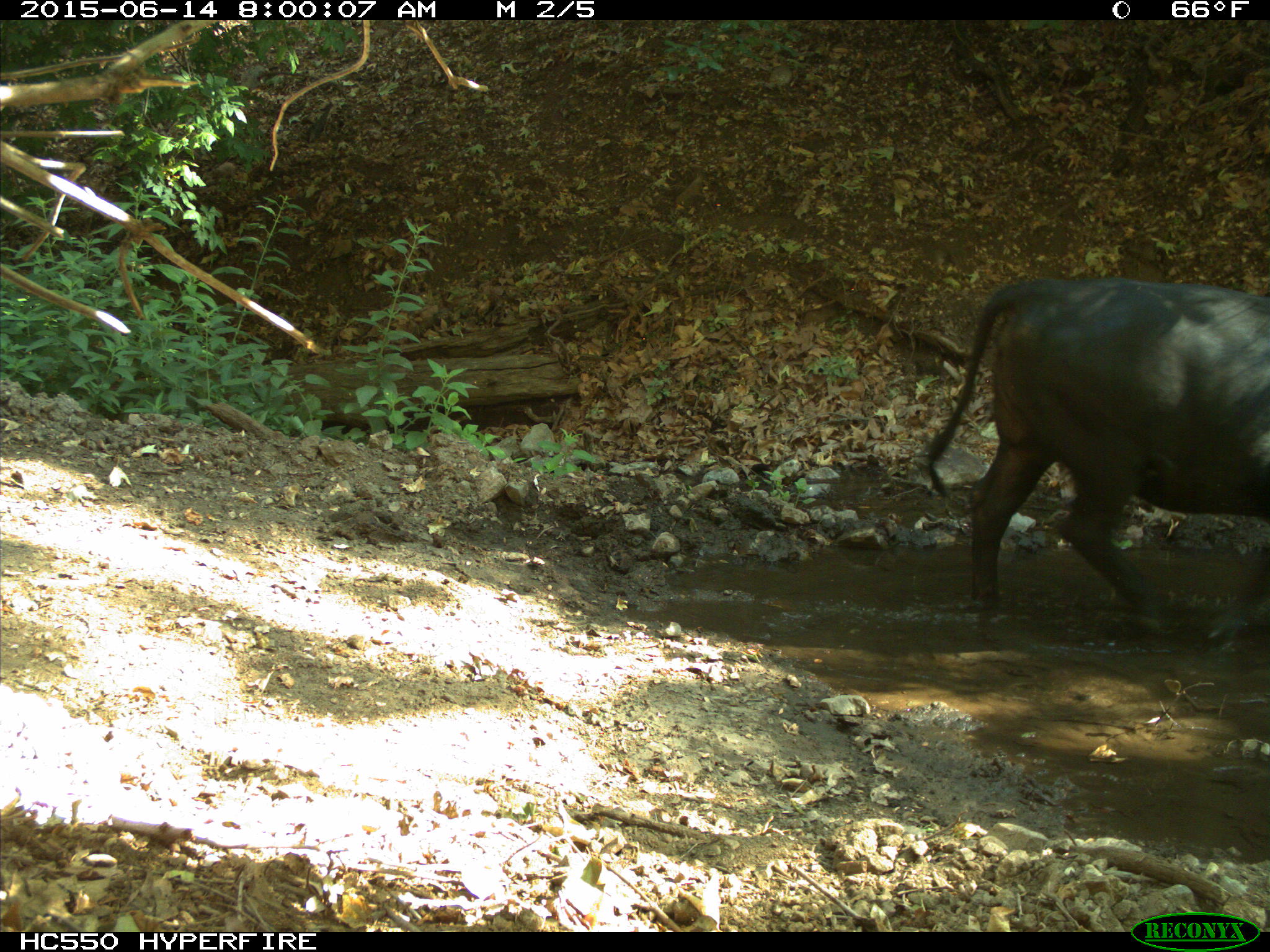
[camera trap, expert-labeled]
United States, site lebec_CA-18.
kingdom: Animalia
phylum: Chordata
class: Mammalia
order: Artiodactyla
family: Bovidae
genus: Bos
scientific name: Bos taurus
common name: domestic cow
Bos taurus (domestic cow).